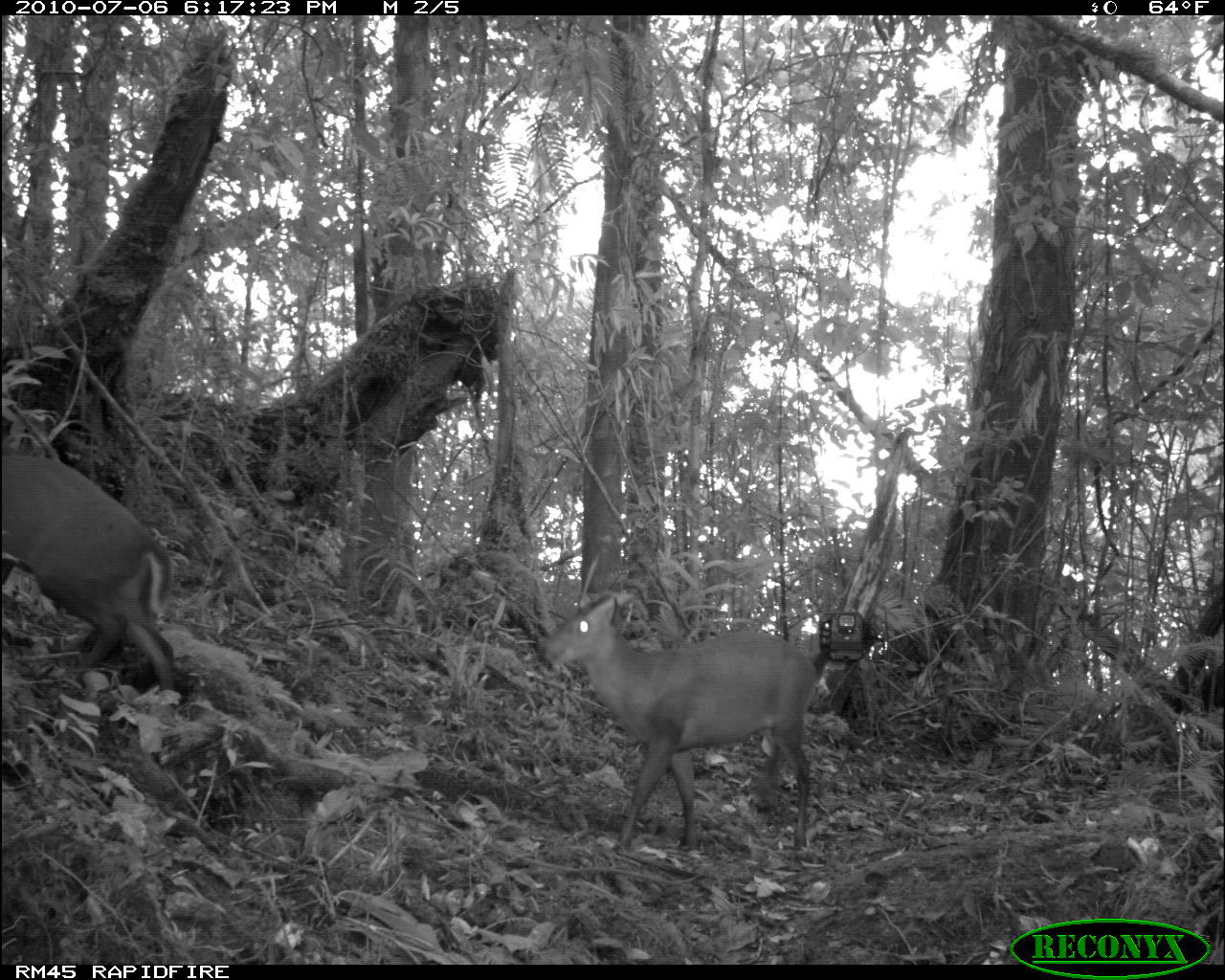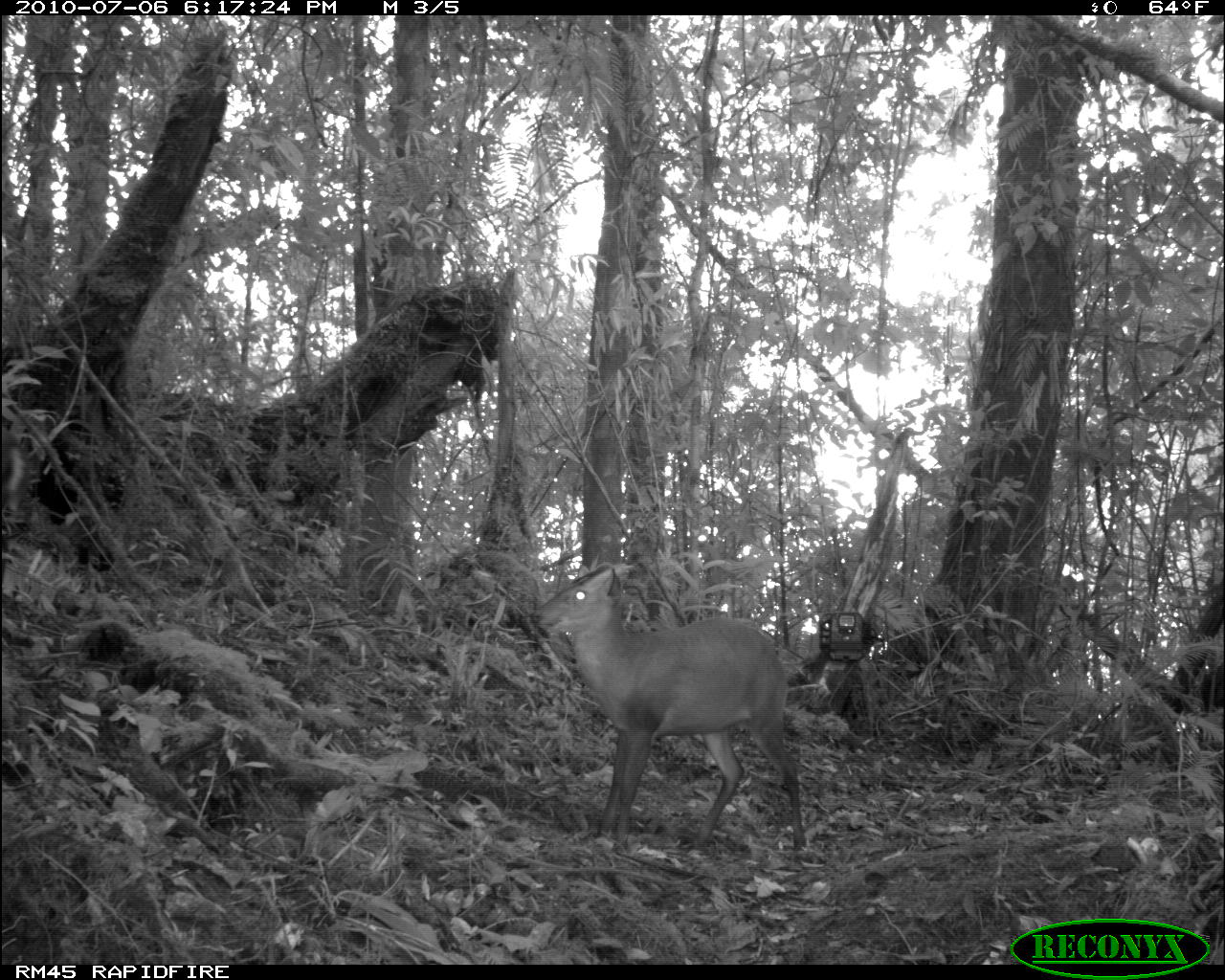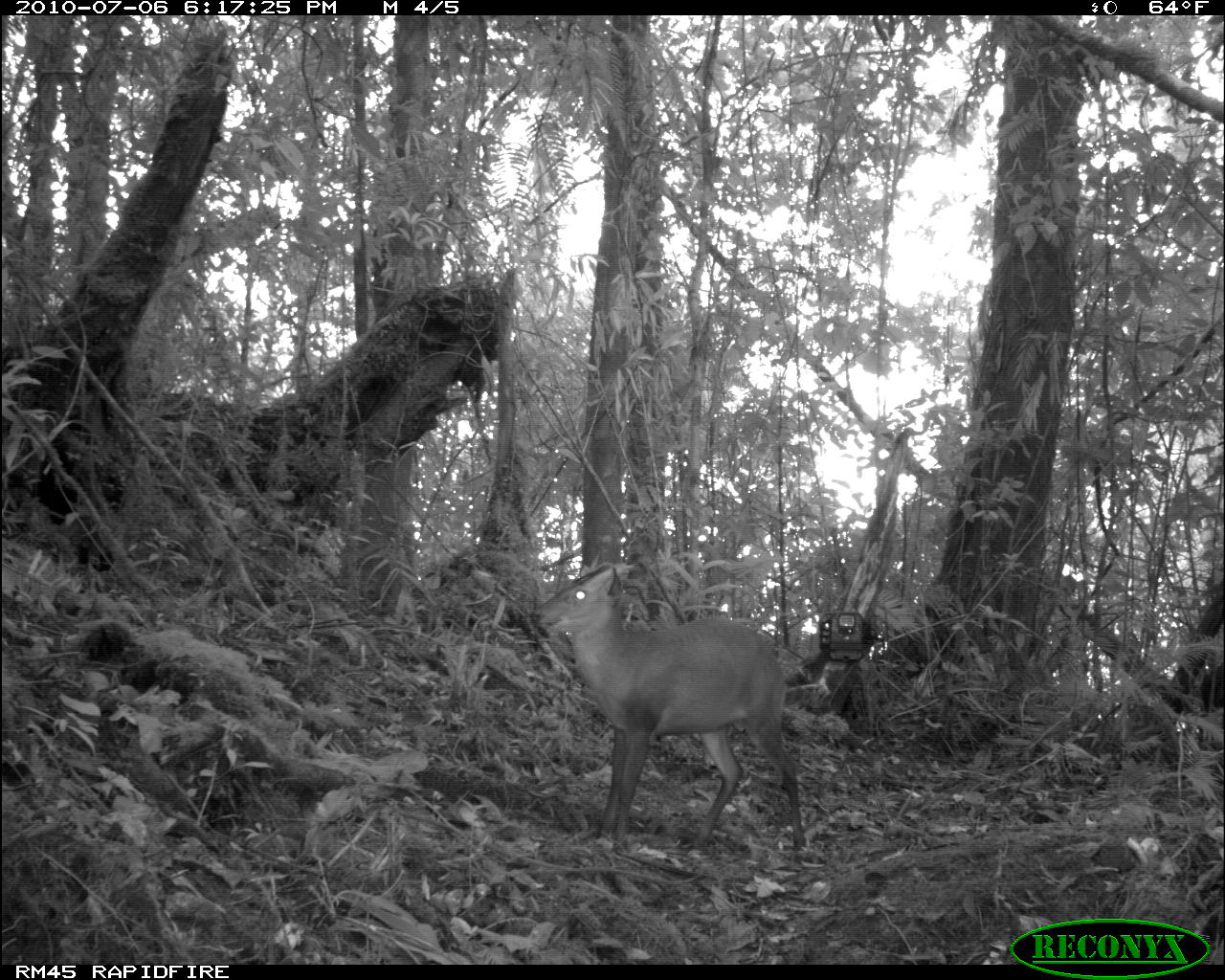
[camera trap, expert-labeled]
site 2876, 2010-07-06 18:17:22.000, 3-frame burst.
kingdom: Animalia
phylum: Chordata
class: Mammalia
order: Artiodactyla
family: Cervidae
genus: Muntiacus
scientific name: Muntiacus muntjak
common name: southern red muntjac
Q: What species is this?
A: Muntiacus muntjak (southern red muntjac).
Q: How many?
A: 2.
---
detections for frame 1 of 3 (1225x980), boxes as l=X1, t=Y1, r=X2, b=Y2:
muntiacus muntjak: l=538, t=591, r=818, b=848; l=0, t=449, r=176, b=690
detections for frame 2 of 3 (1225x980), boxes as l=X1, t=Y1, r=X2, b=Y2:
muntiacus muntjak: l=528, t=563, r=807, b=851; l=1, t=433, r=23, b=505